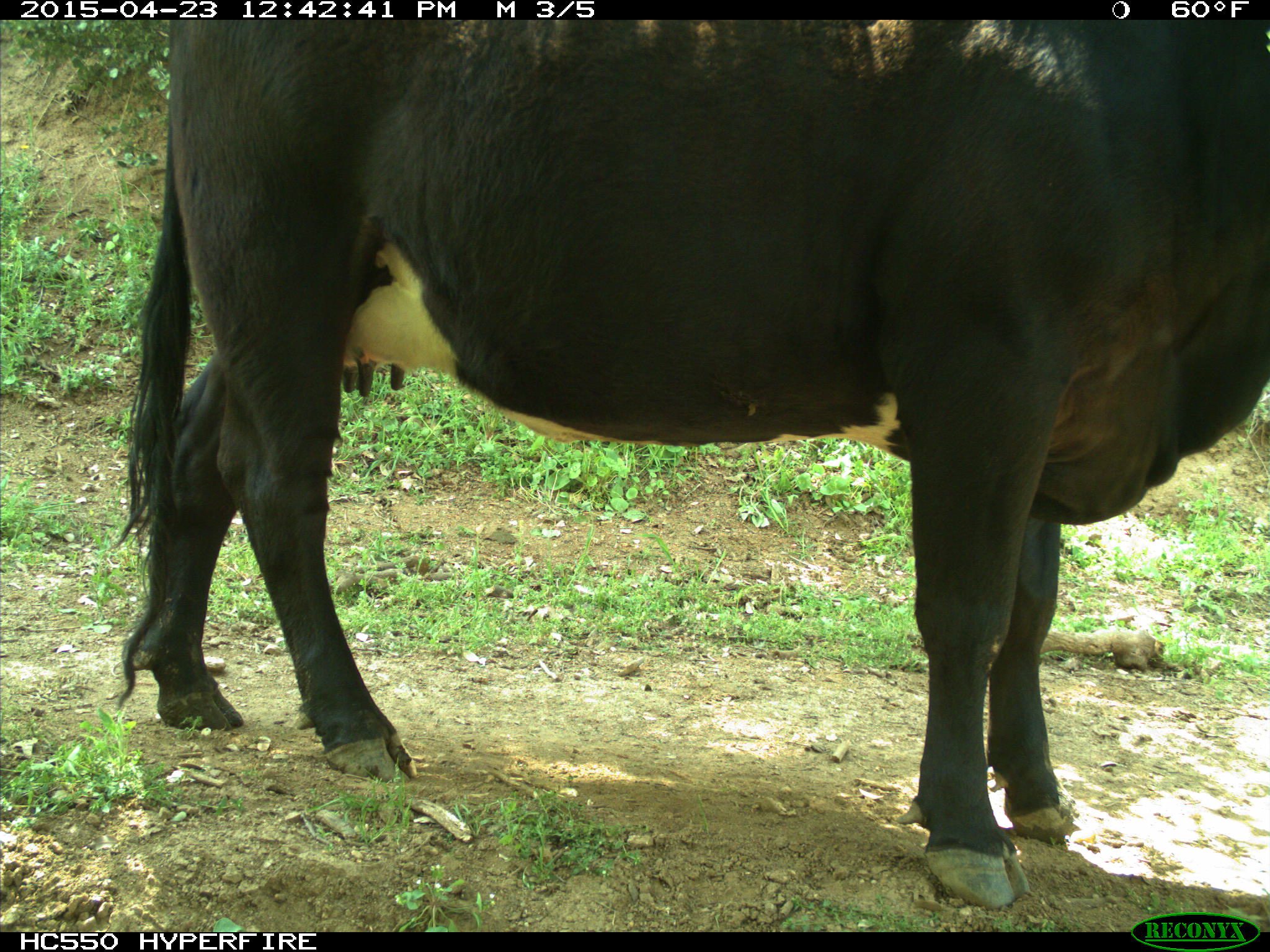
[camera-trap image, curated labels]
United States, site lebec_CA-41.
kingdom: Animalia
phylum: Chordata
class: Mammalia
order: Artiodactyla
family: Bovidae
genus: Bos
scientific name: Bos taurus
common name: domestic cow